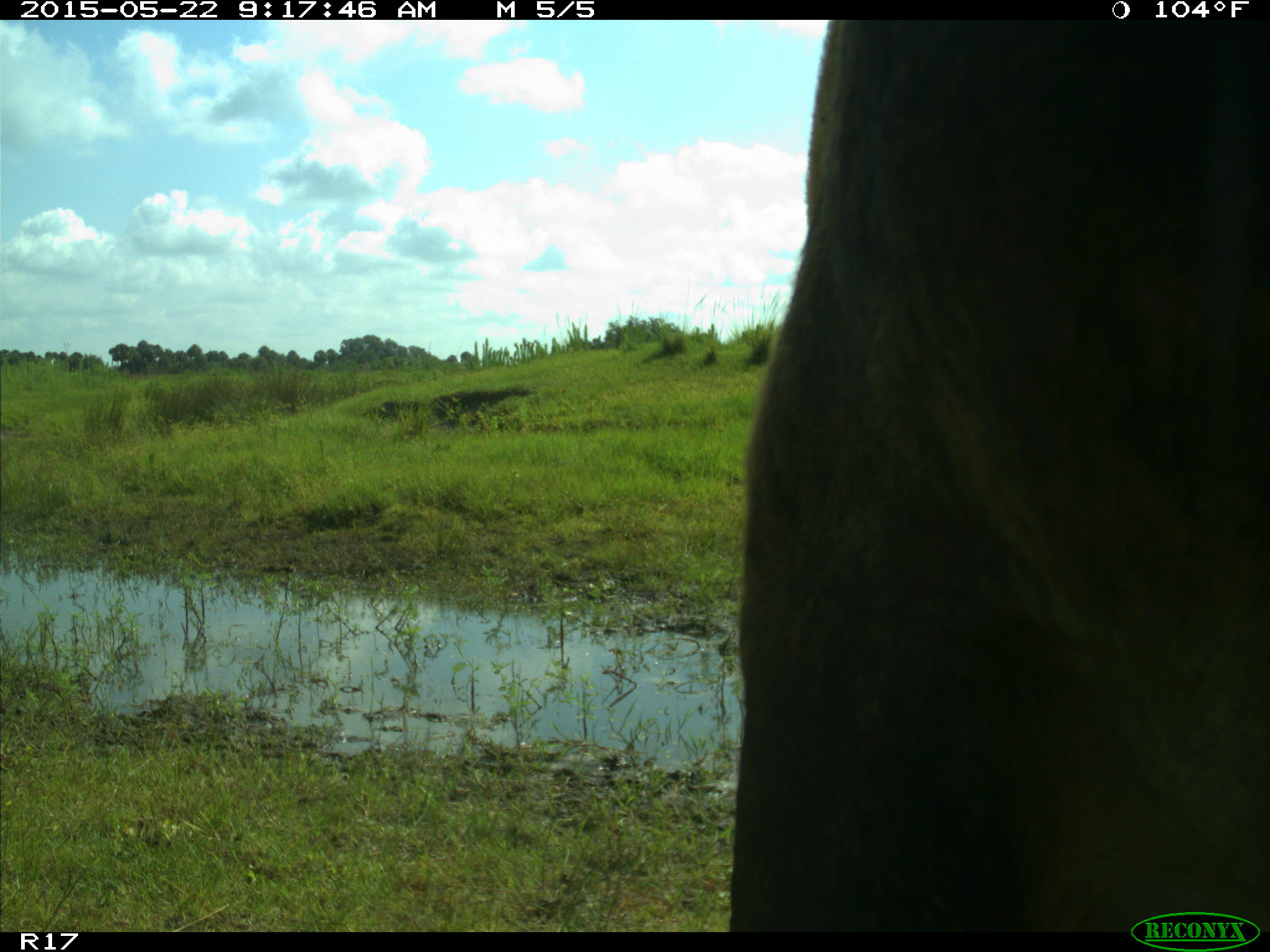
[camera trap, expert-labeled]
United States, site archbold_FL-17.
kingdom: Animalia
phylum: Chordata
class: Mammalia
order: Artiodactyla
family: Bovidae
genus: Bos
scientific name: Bos taurus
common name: domestic cow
Bos taurus (domestic cow).